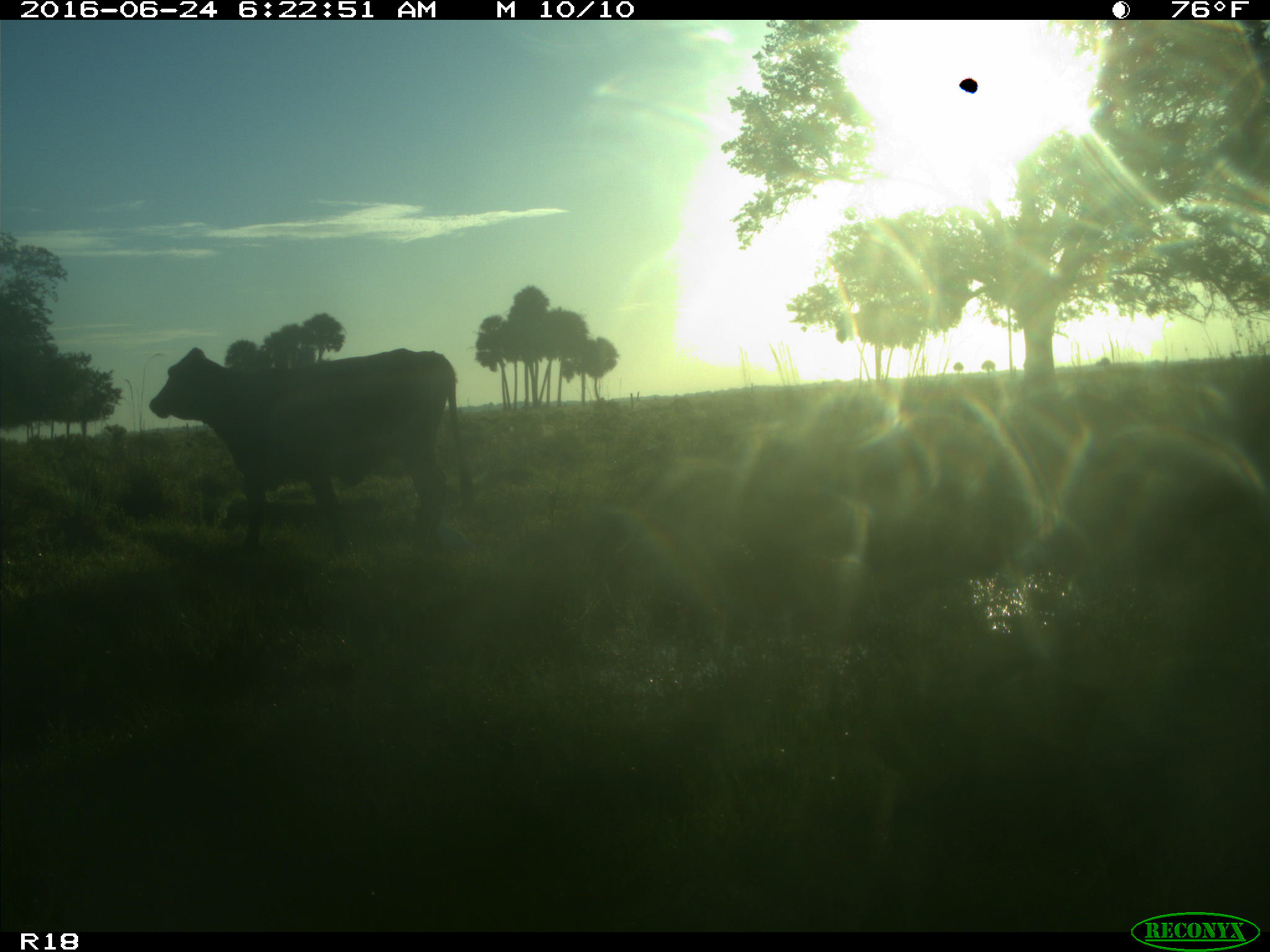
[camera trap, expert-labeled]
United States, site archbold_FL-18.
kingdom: Animalia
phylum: Chordata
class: Mammalia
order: Artiodactyla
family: Bovidae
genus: Bos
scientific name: Bos taurus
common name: domestic cow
Bos taurus (domestic cow).